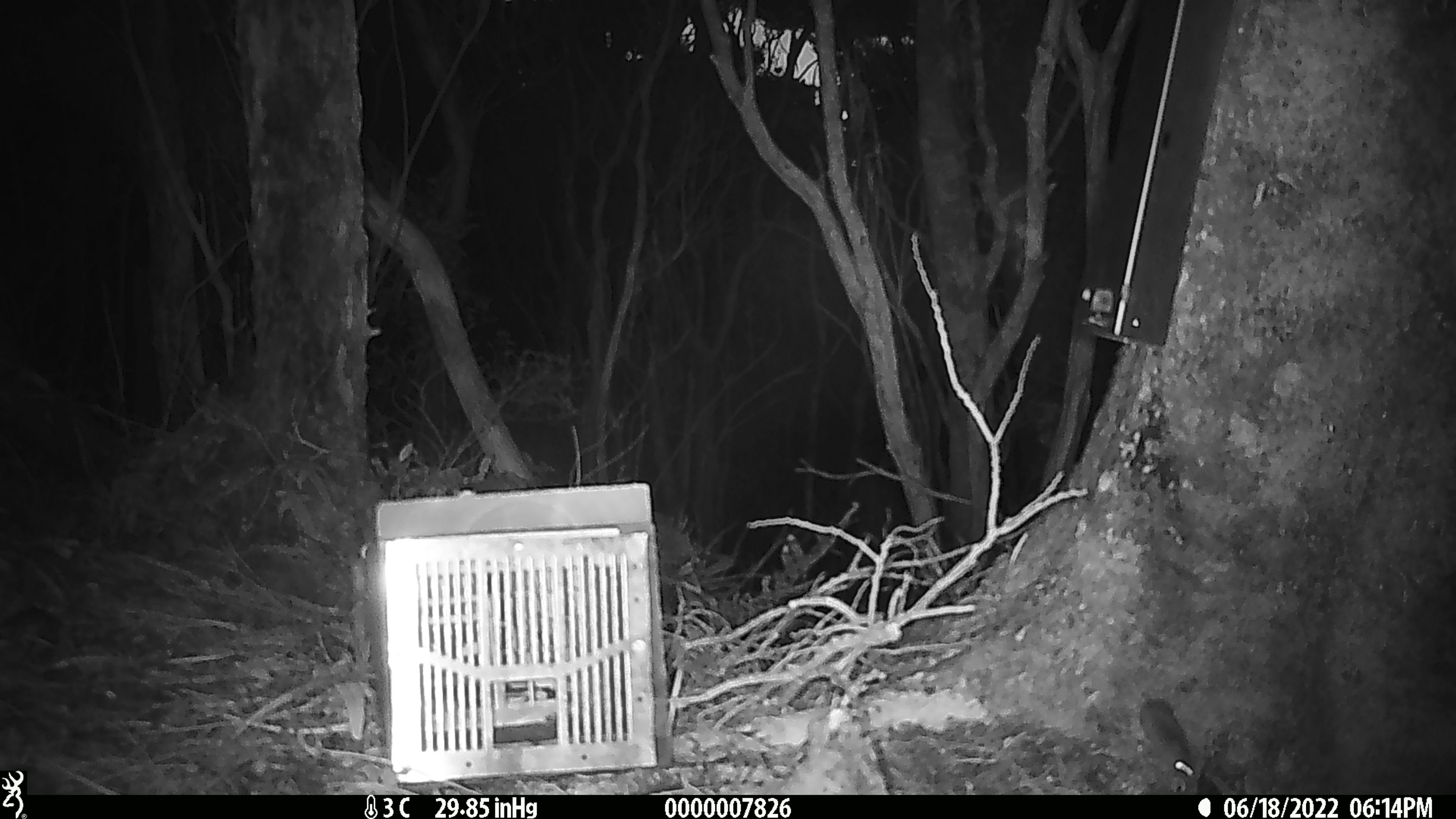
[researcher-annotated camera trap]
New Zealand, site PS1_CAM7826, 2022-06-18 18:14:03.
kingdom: Animalia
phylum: Chordata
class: Mammalia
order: Rodentia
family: Muridae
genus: Mus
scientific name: Mus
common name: mouse